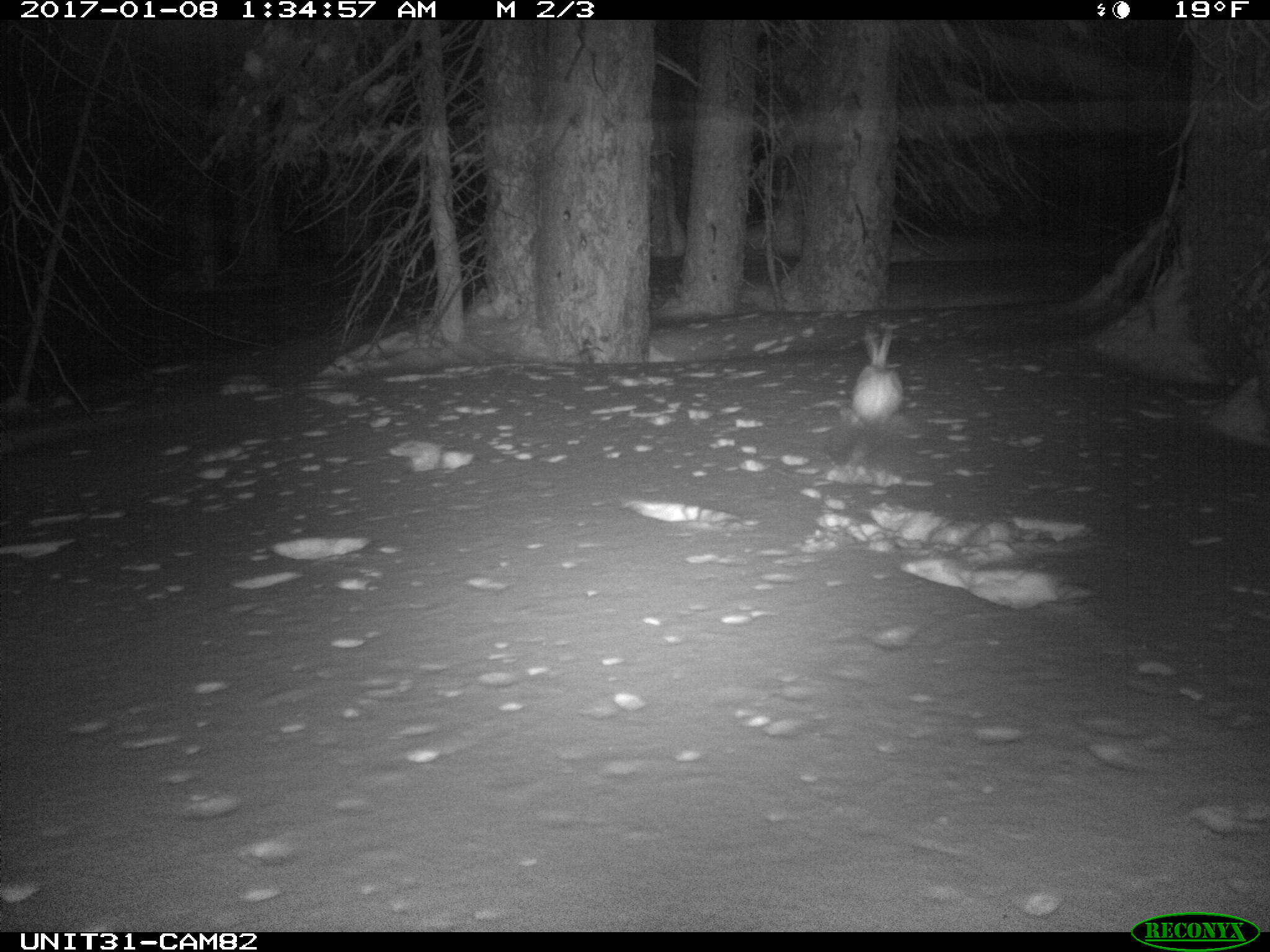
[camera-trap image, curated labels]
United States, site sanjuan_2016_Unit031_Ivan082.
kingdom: Animalia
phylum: Chordata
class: Mammalia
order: Lagomorpha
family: Leporidae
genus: Lepus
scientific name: Lepus americanus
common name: snowshoe hare